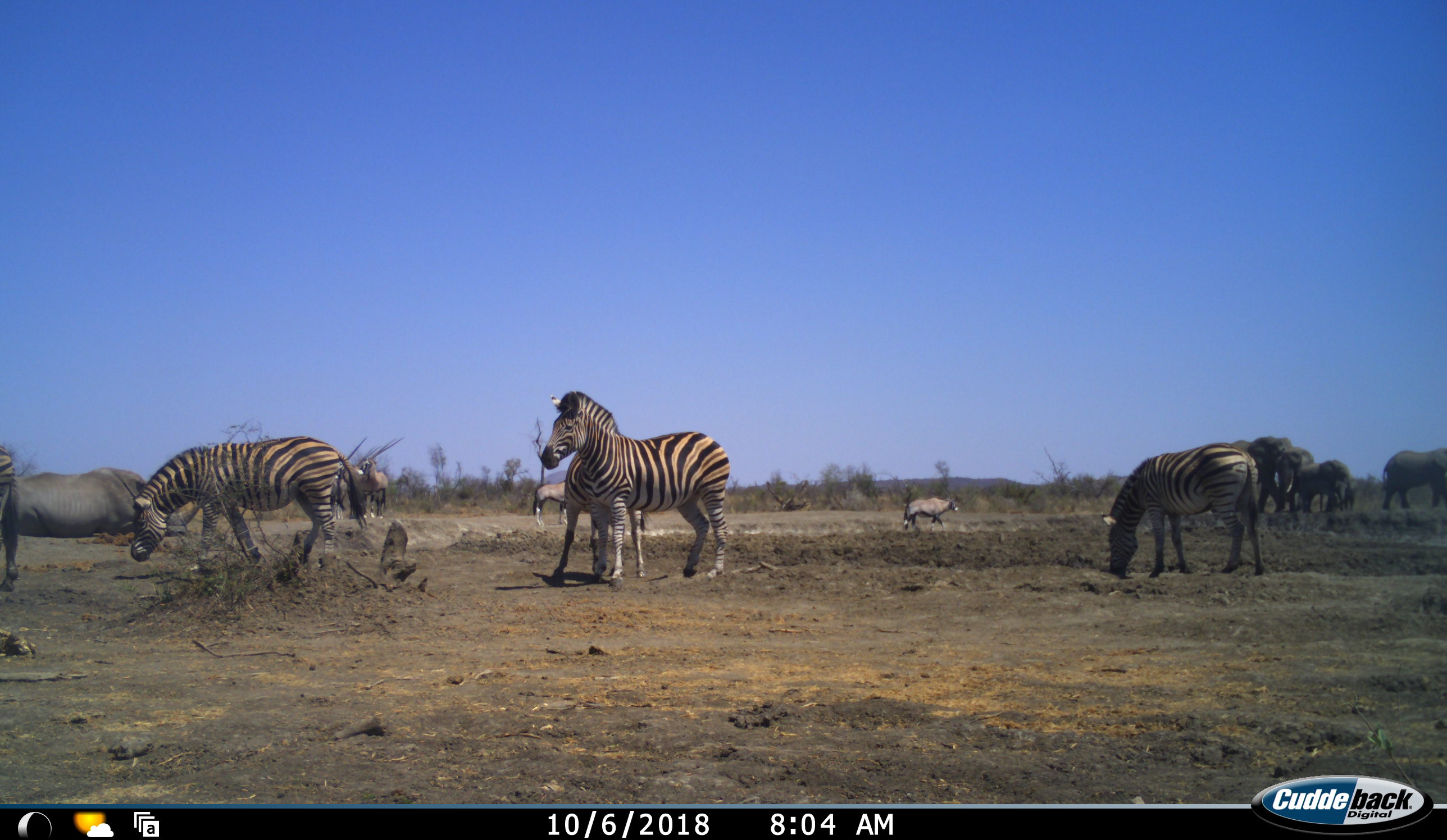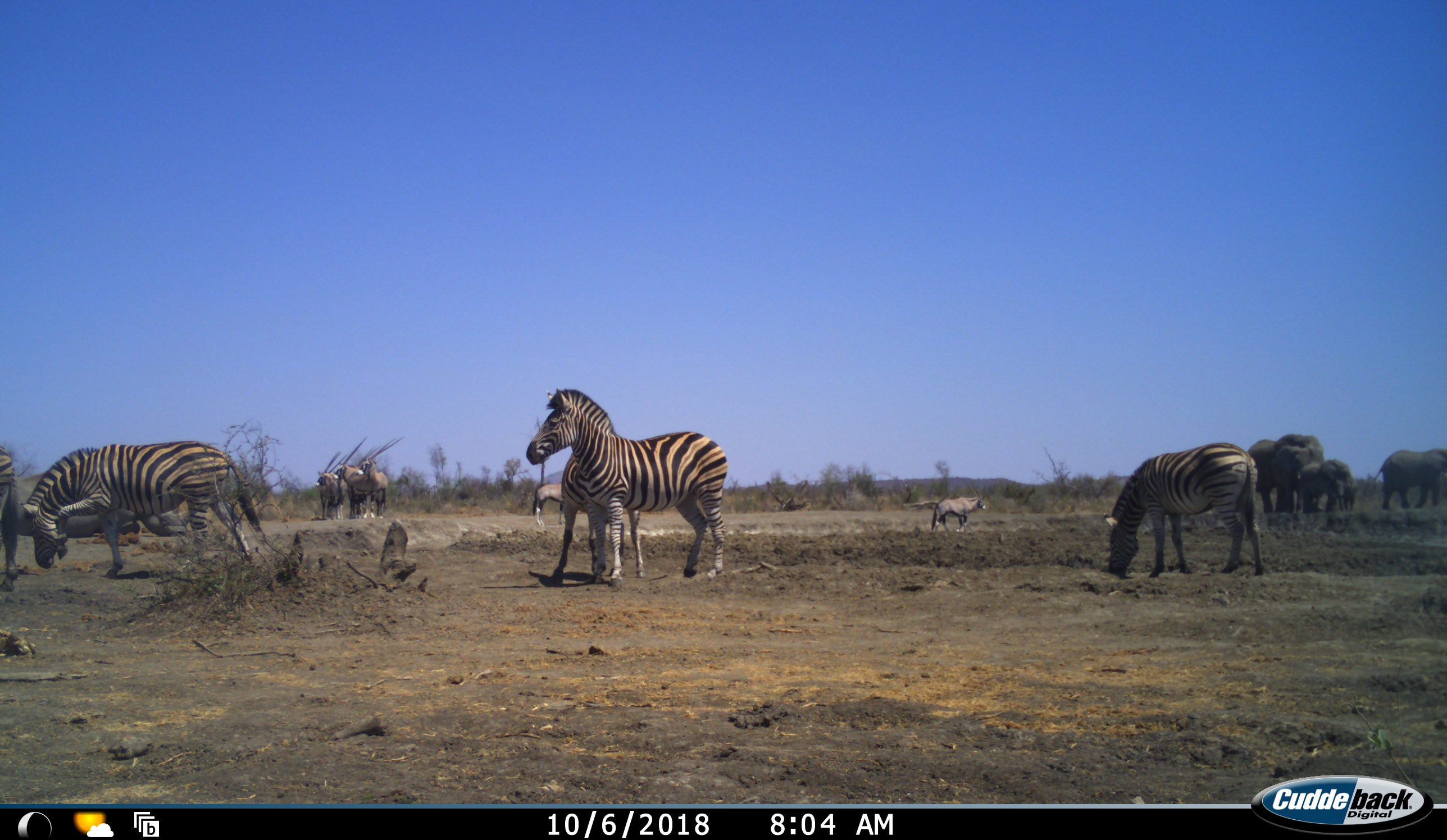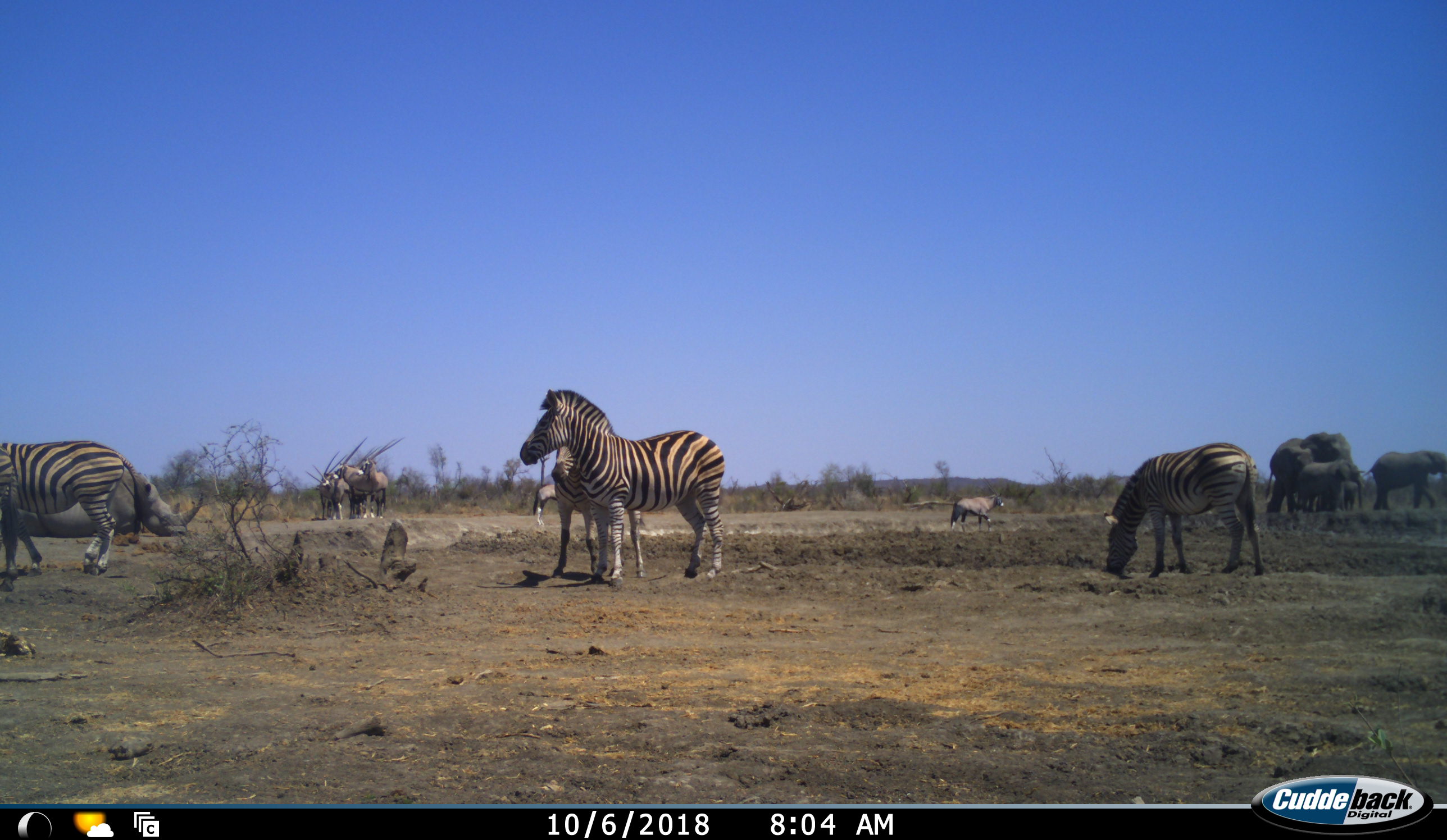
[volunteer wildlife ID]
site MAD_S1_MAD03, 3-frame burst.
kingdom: Animalia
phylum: Chordata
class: Mammalia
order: Proboscidea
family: Elephantidae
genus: Loxodonta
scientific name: Loxodonta africana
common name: african bush elephant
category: elephant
Elephant (african bush elephant) (Loxodonta africana), count 4. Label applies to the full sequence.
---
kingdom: Animalia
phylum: Chordata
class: Mammalia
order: Artiodactyla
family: Bovidae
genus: Oryx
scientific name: Oryx gazella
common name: gemsbok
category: oryx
Oryx (gemsbok) (Oryx gazella), count 6. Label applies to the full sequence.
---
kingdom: Animalia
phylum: Chordata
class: Mammalia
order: Perissodactyla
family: Rhinocerotidae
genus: Ceratotherium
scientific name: Ceratotherium simum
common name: white rhinoceros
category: rhinoceroswhite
Rhinoceroswhite (white rhinoceros) (Ceratotherium simum), count 1. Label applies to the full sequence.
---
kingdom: Animalia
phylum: Chordata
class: Mammalia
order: Perissodactyla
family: Equidae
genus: Equus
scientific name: Equus quagga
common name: plains zebra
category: zebraplains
Zebraplains (plains zebra) (Equus quagga), count 5. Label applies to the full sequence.